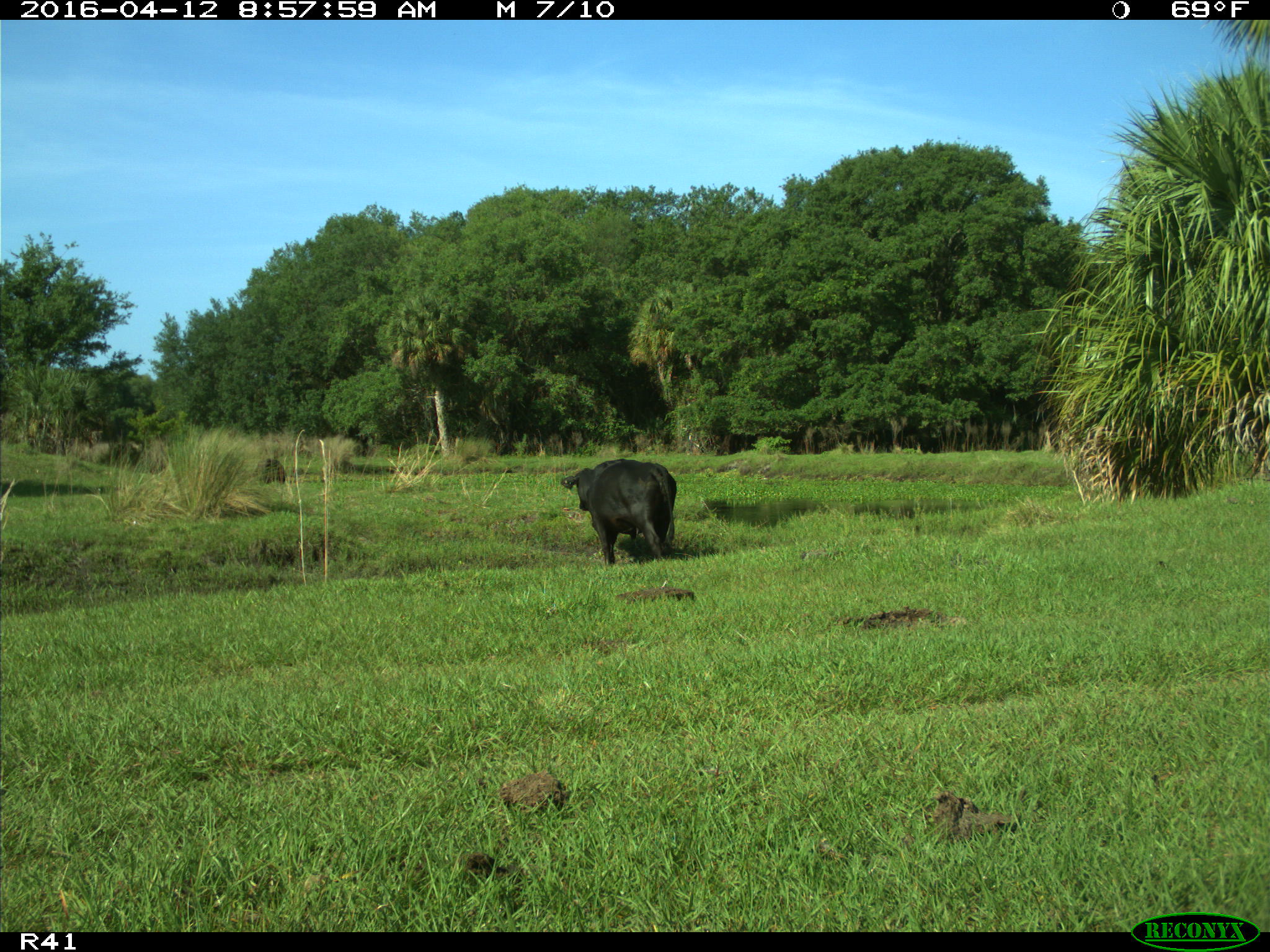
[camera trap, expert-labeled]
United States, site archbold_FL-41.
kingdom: Animalia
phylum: Chordata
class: Mammalia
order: Artiodactyla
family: Bovidae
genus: Bos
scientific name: Bos taurus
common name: domestic cow